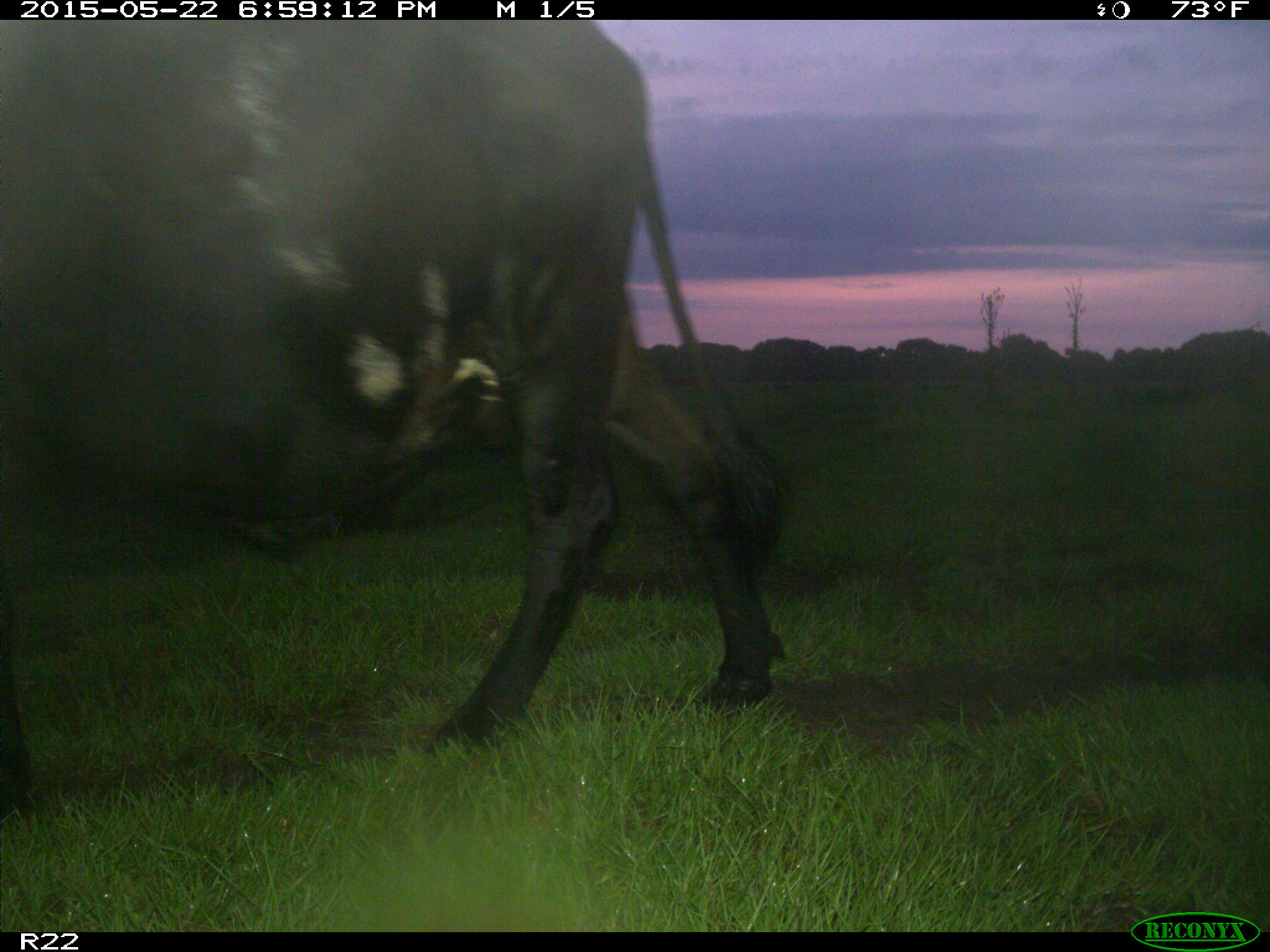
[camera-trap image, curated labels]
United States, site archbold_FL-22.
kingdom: Animalia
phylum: Chordata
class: Mammalia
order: Artiodactyla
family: Bovidae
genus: Bos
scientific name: Bos taurus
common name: domestic cow